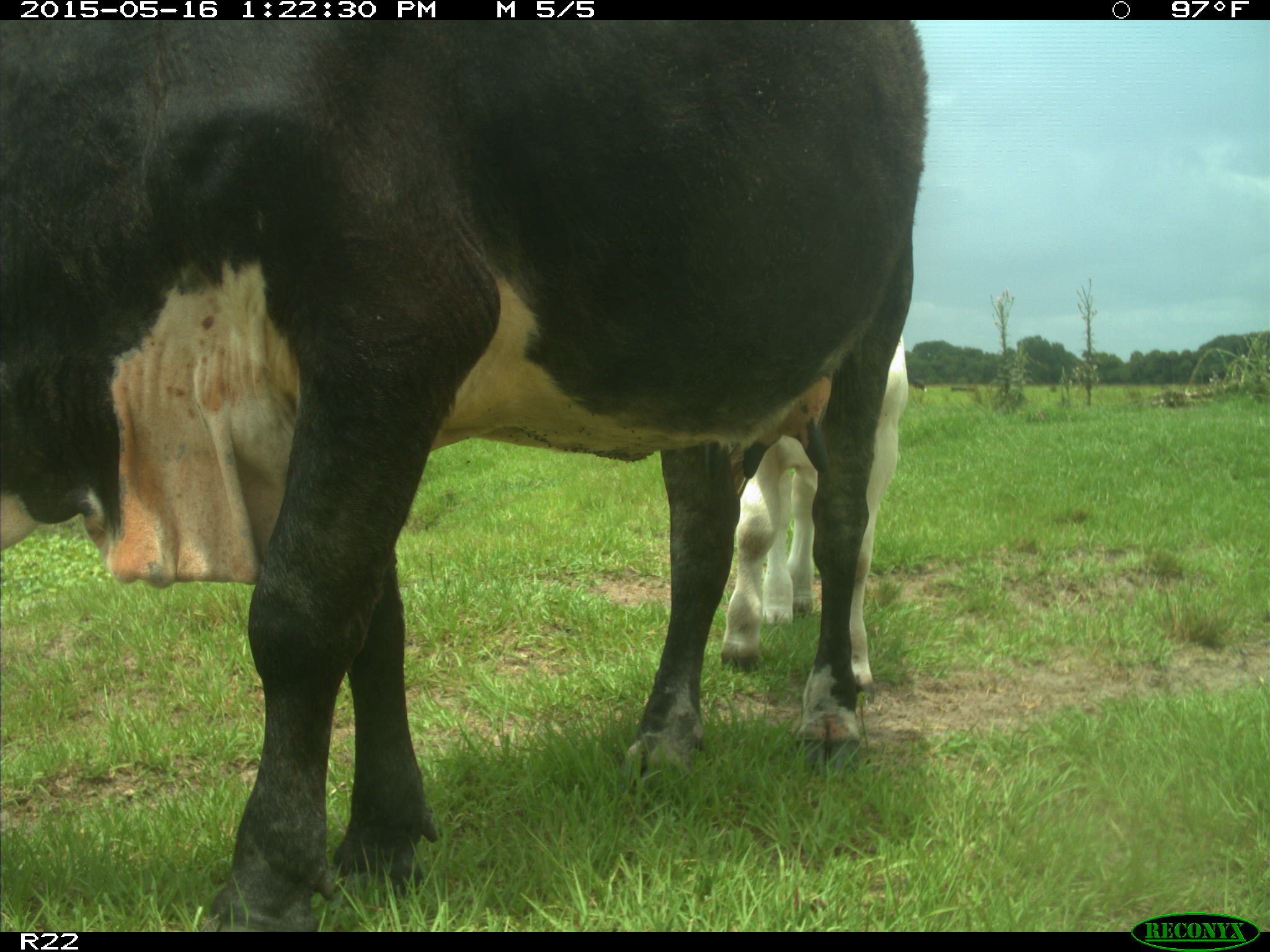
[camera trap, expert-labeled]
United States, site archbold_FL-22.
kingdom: Animalia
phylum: Chordata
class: Mammalia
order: Artiodactyla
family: Bovidae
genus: Bos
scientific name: Bos taurus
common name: domestic cow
Bos taurus (domestic cow).